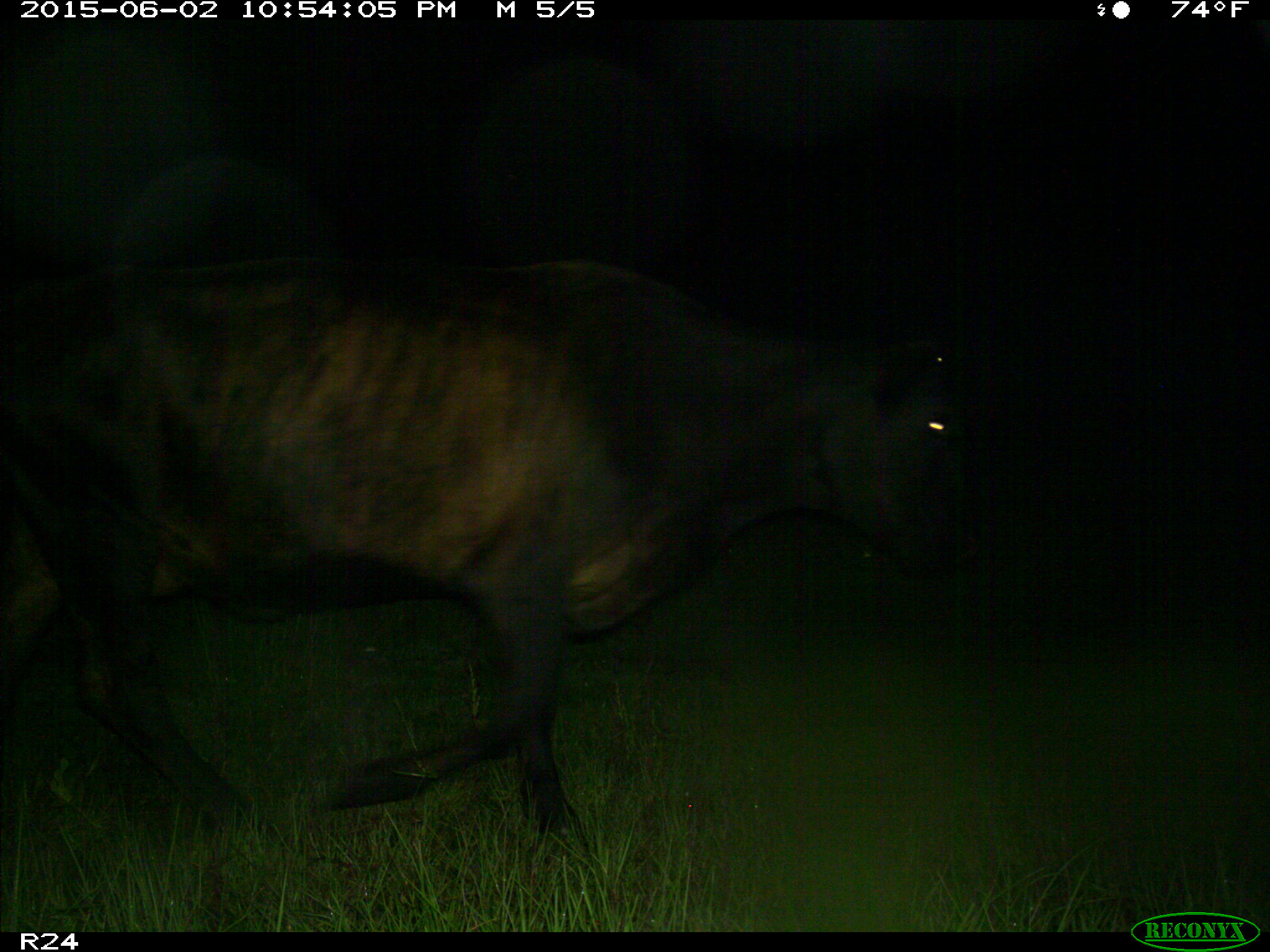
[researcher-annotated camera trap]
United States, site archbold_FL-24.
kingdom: Animalia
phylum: Chordata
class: Mammalia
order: Artiodactyla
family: Bovidae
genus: Bos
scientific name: Bos taurus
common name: domestic cow